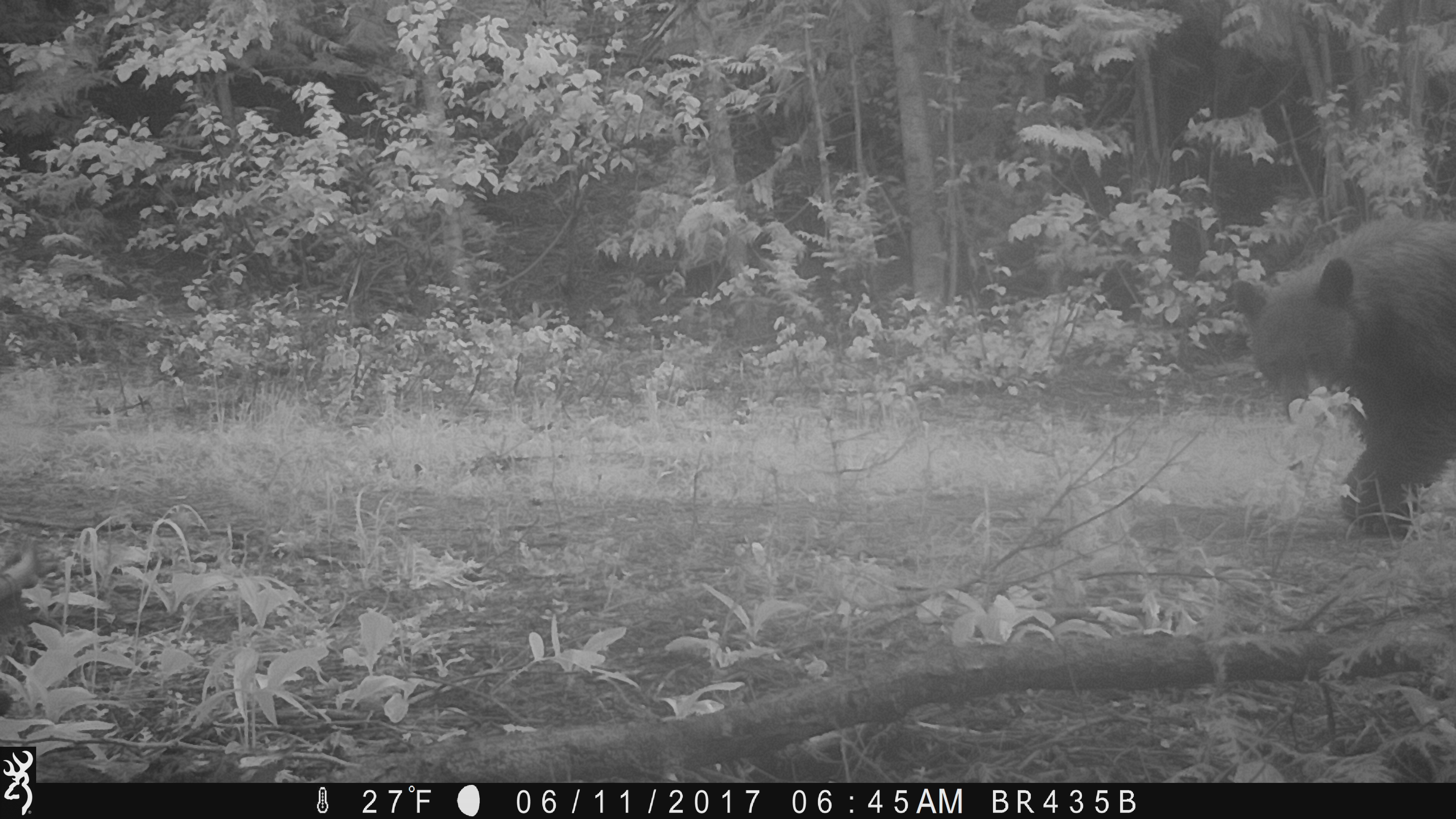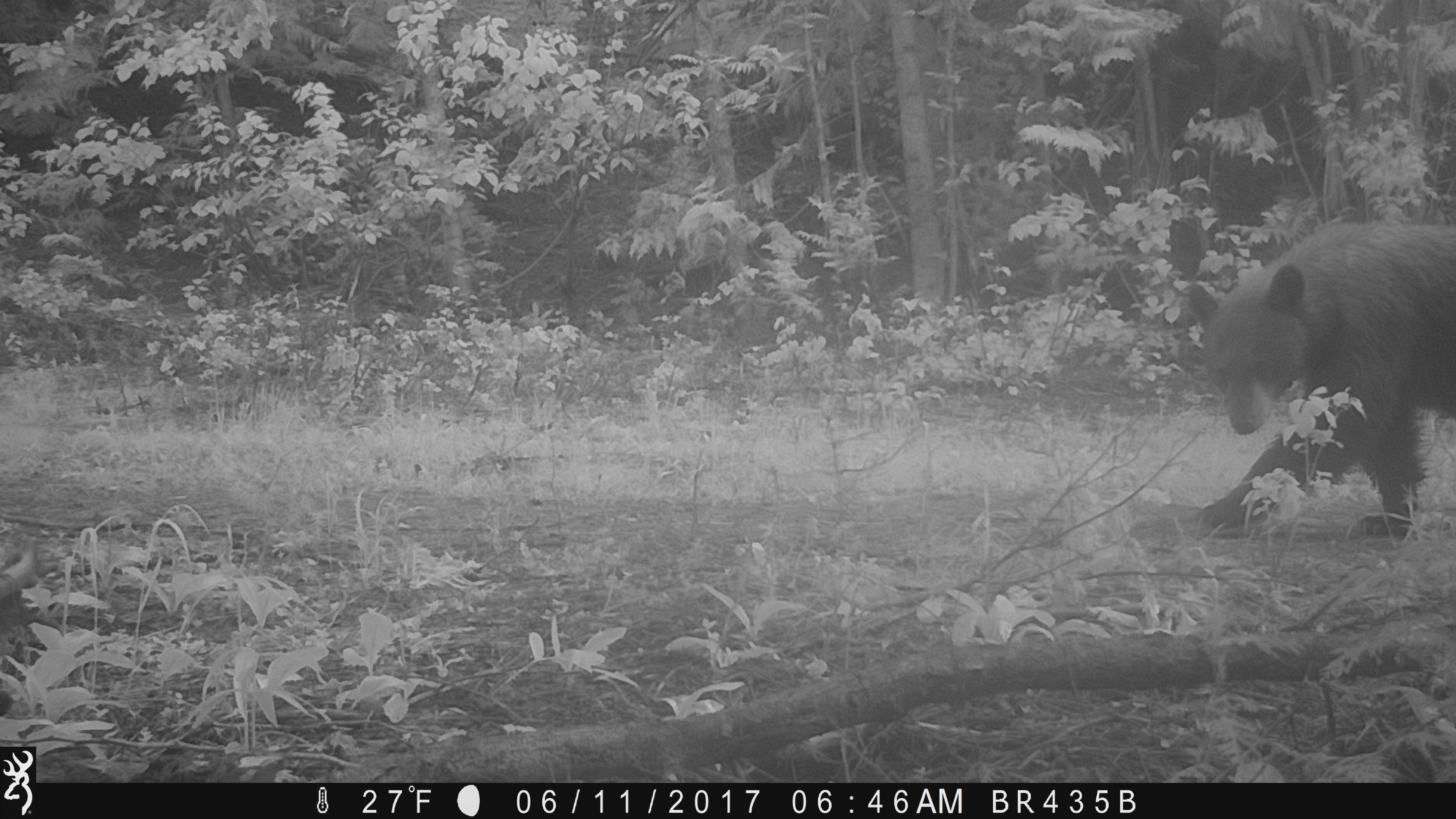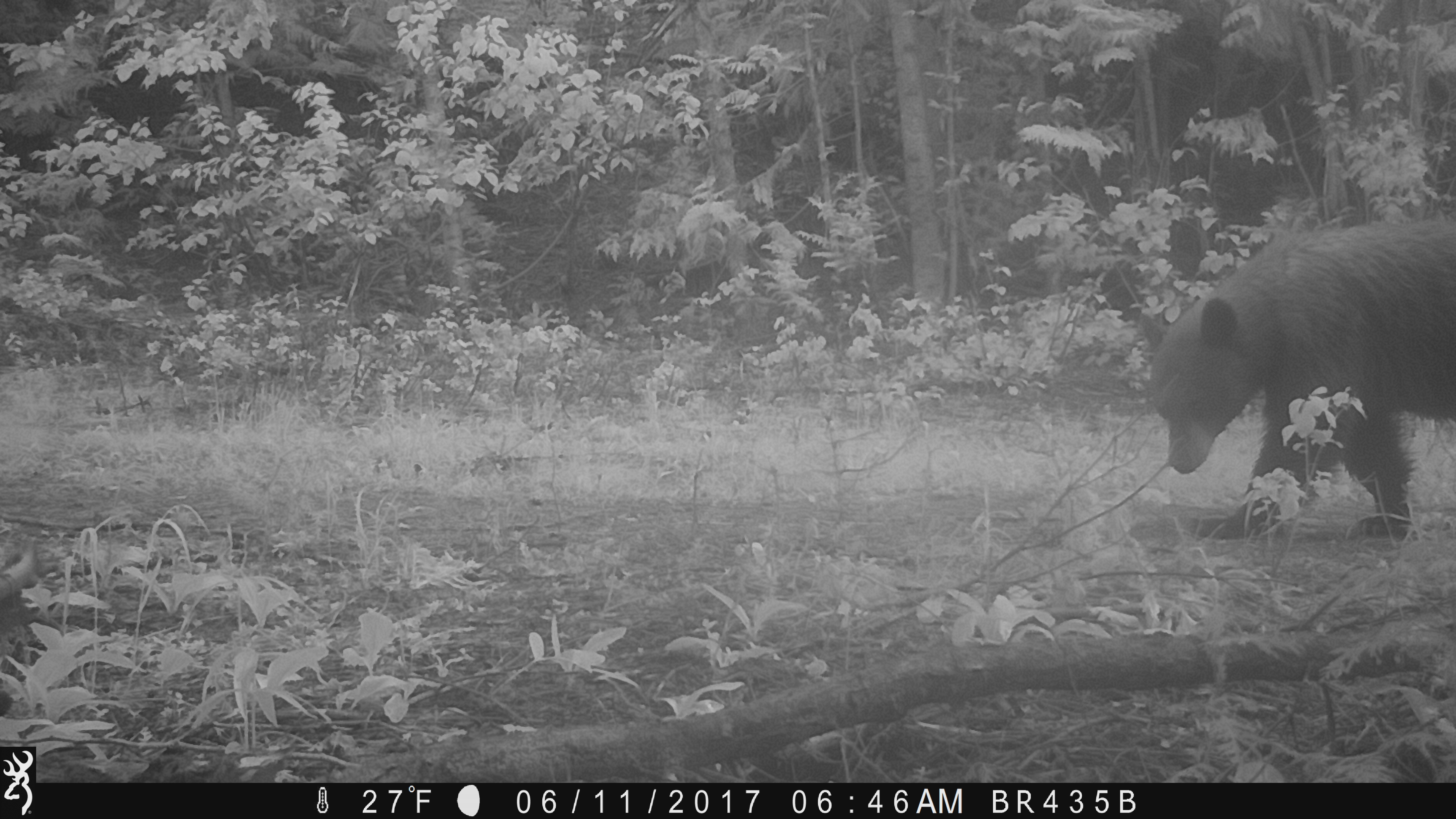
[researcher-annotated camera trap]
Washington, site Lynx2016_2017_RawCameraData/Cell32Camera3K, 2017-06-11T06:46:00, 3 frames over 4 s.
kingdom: Animalia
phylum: Chordata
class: Mammalia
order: Carnivora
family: Ursidae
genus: Ursus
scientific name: Ursus americanus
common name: american black bear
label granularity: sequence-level